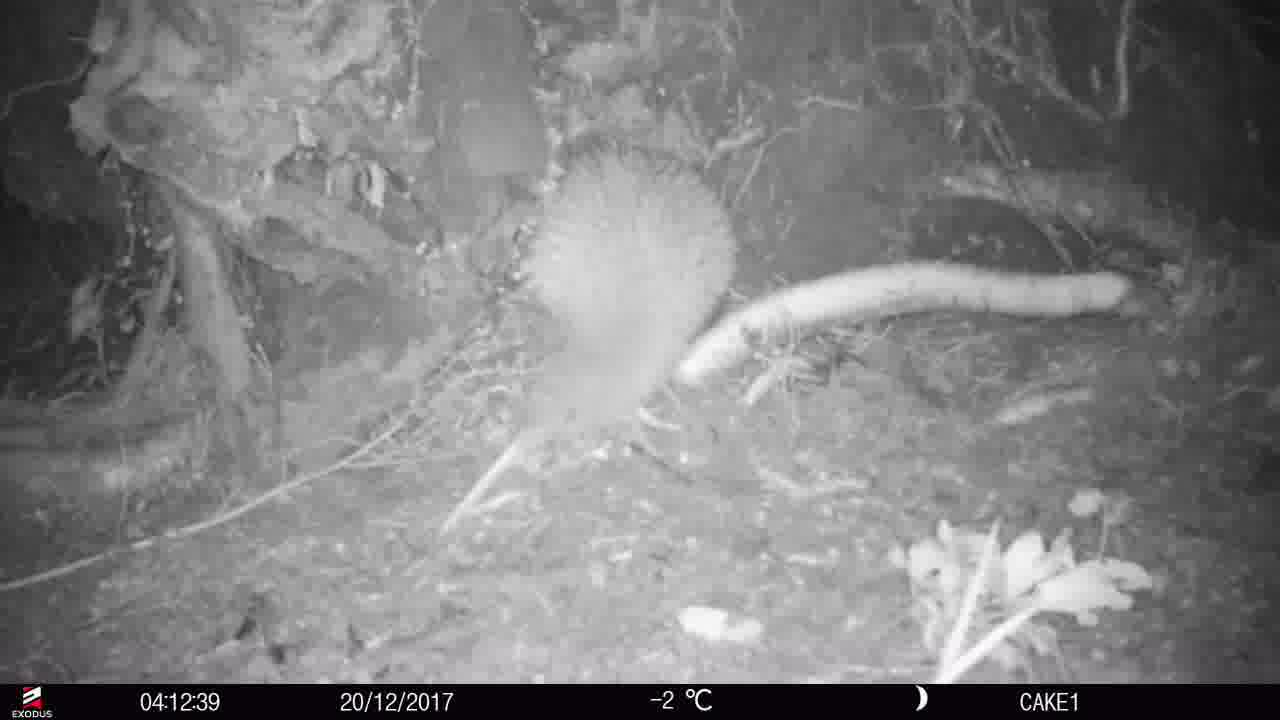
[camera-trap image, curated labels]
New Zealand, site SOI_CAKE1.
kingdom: Animalia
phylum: Chordata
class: Aves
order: Apterygiformes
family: Apterygidae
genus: Apteryx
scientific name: Apteryx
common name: kiwi